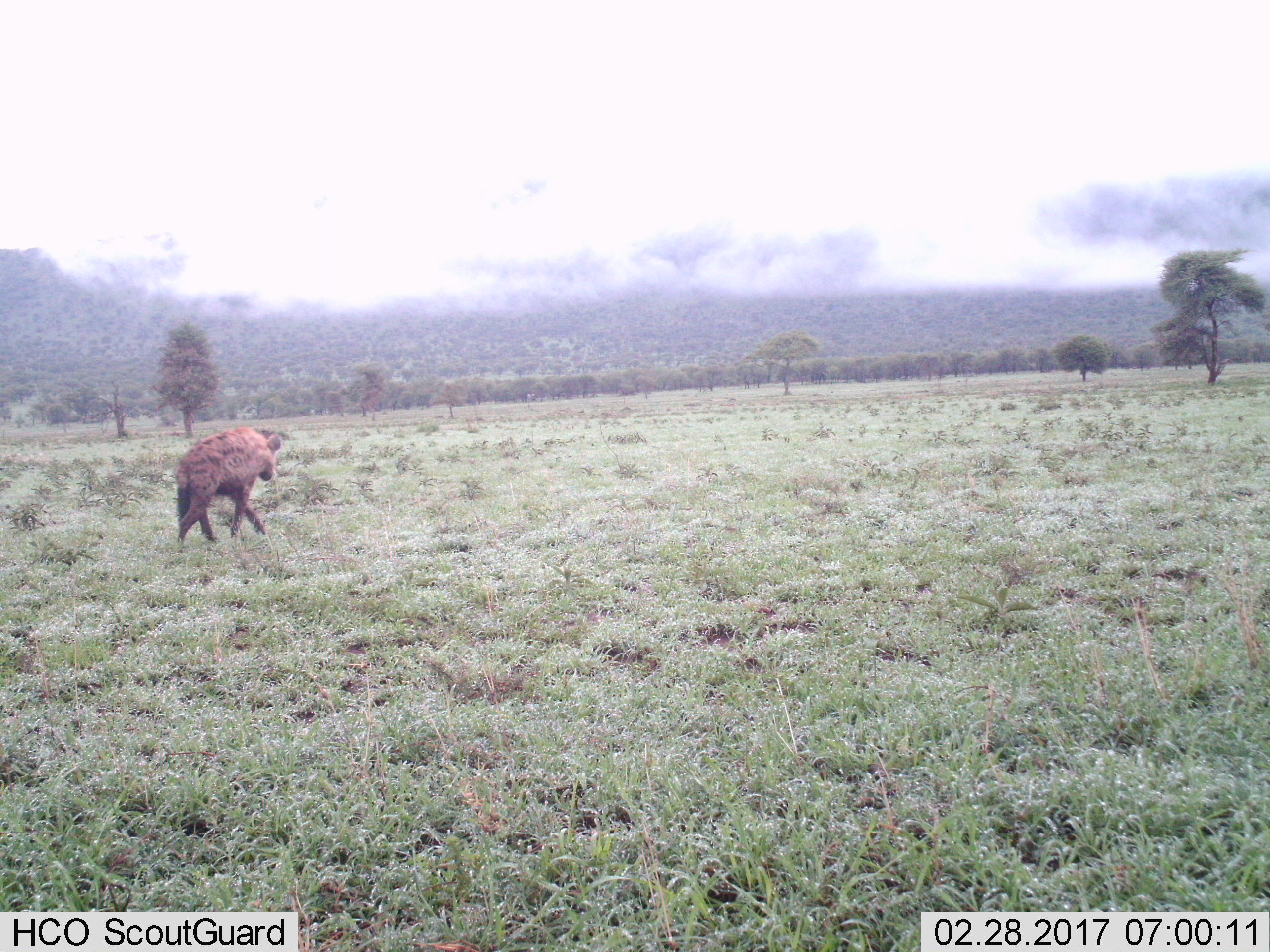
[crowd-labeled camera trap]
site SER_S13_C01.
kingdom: Animalia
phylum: Chordata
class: Mammalia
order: Carnivora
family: Hyaenidae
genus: Crocuta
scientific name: Crocuta crocuta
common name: spotted hyena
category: hyenaspotted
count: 1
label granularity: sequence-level